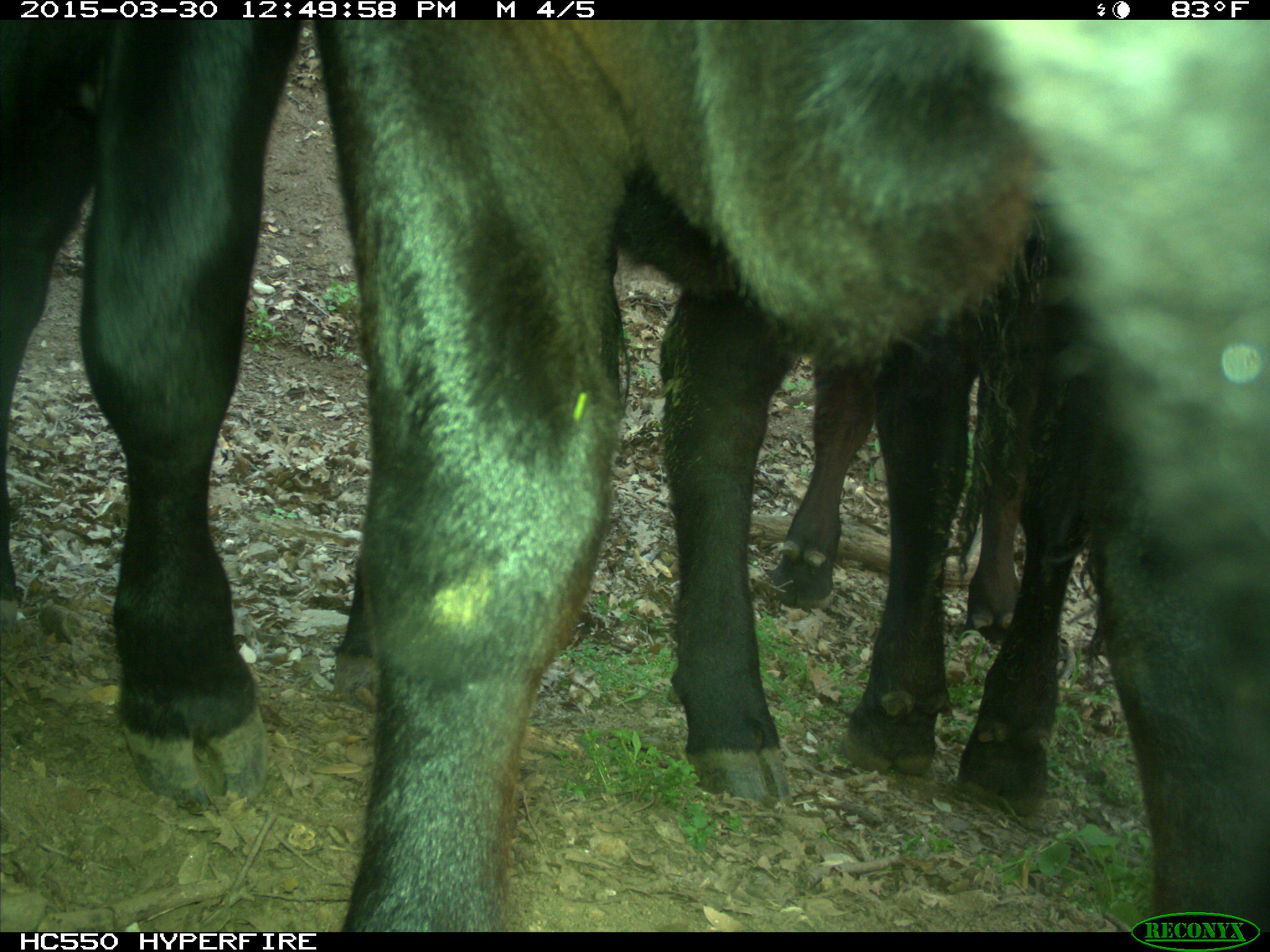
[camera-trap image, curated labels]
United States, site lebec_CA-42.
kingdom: Animalia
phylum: Chordata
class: Mammalia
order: Artiodactyla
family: Bovidae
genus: Bos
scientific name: Bos taurus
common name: domestic cow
Bos taurus (domestic cow).